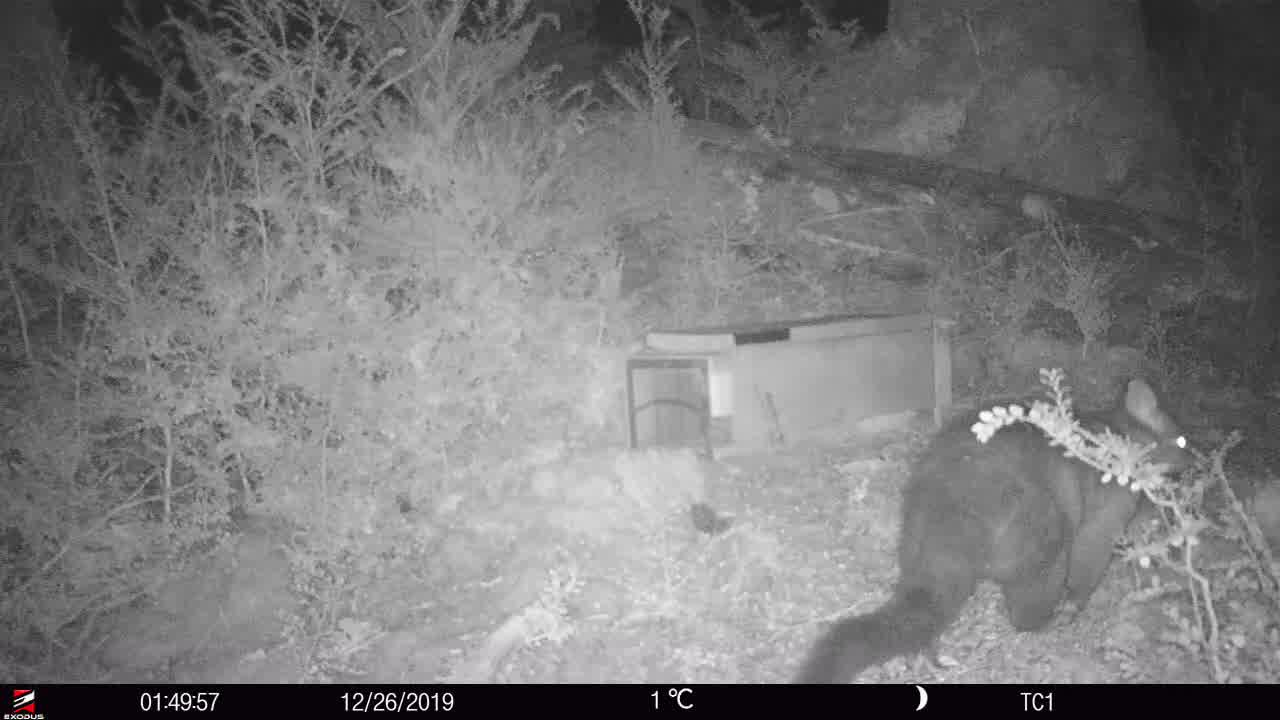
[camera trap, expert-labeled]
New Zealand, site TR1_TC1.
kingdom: Animalia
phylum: Chordata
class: Mammalia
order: Diprotodontia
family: Phalangeridae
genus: Trichosurus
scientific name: Trichosurus vulpecula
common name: common brushtail possum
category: possum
Possum (common brushtail possum) (Trichosurus vulpecula).